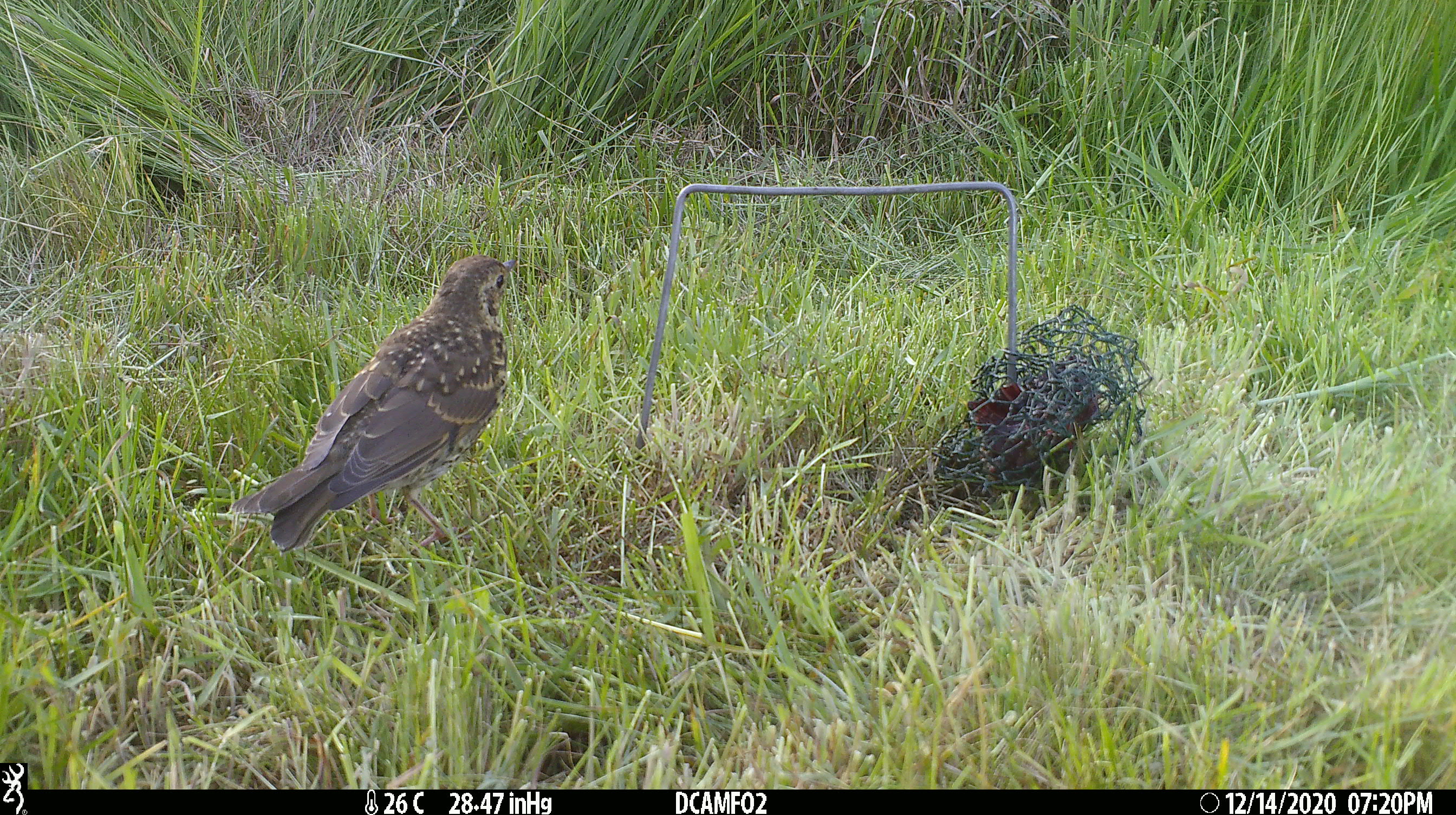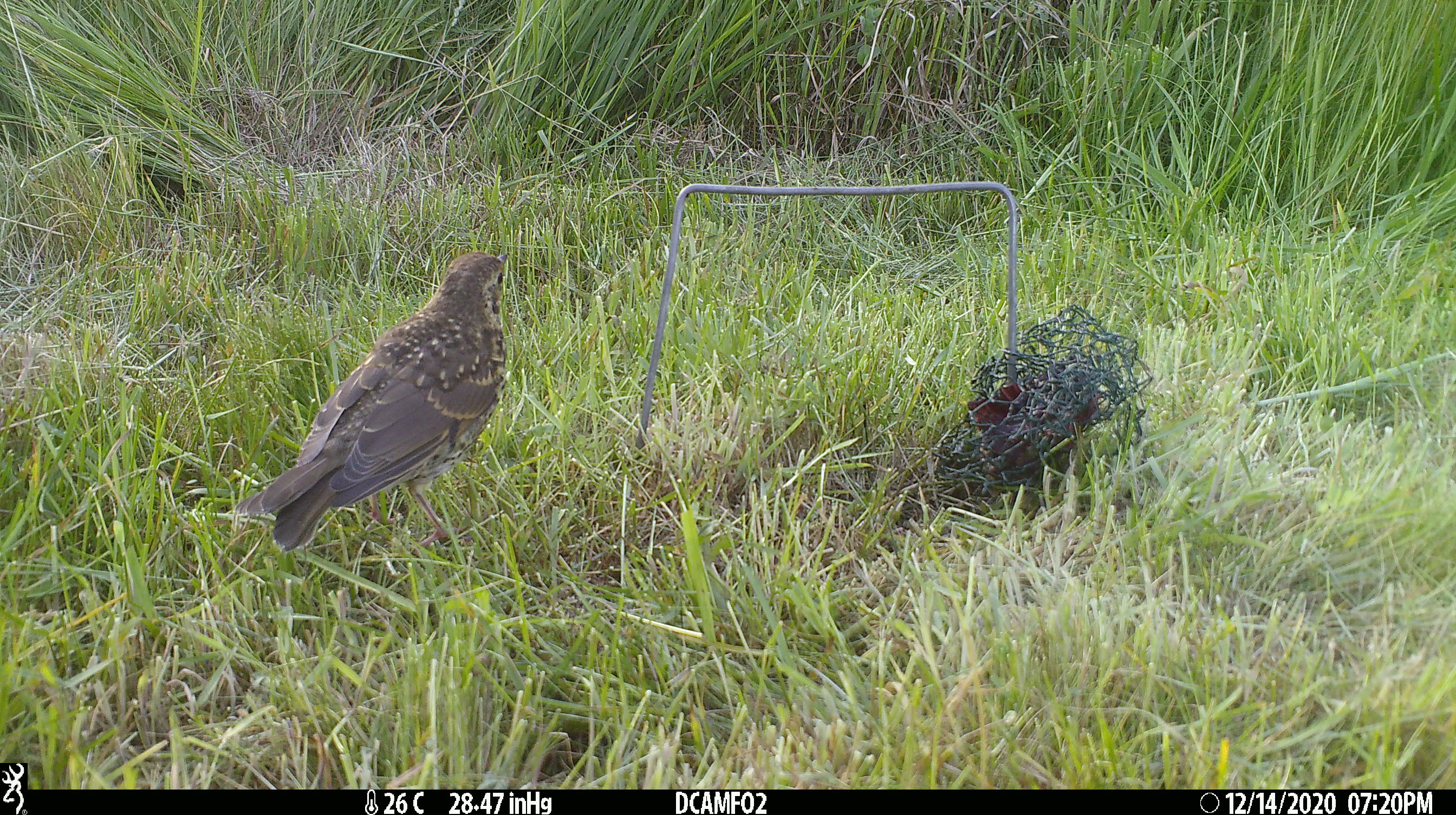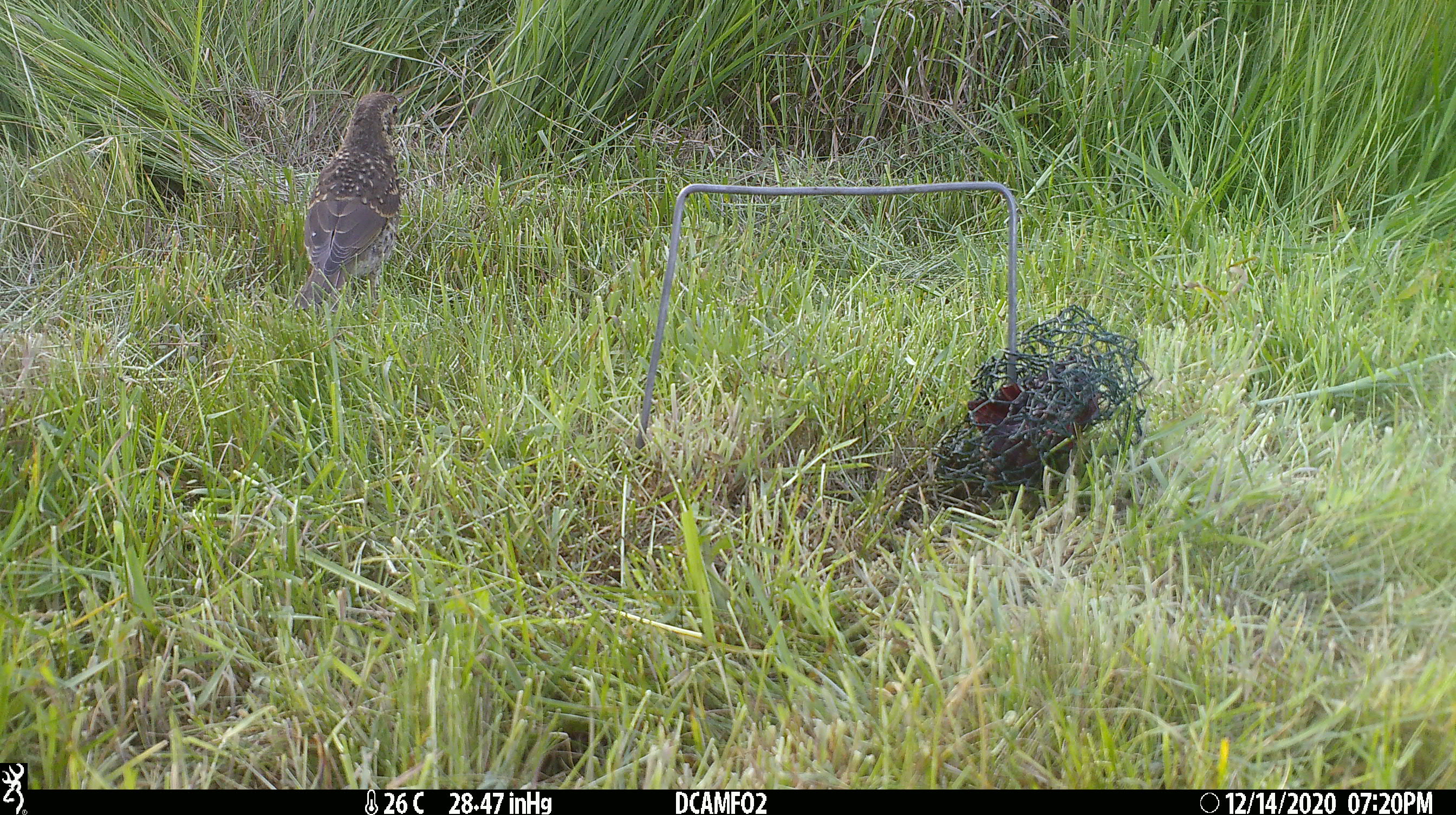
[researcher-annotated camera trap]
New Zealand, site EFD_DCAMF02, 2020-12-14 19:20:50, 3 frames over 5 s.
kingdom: Animalia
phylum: Chordata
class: Aves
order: Passeriformes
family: Turdidae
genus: Turdus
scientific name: Turdus philomelos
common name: song thrush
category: thrush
Thrush (song thrush) (Turdus philomelos).